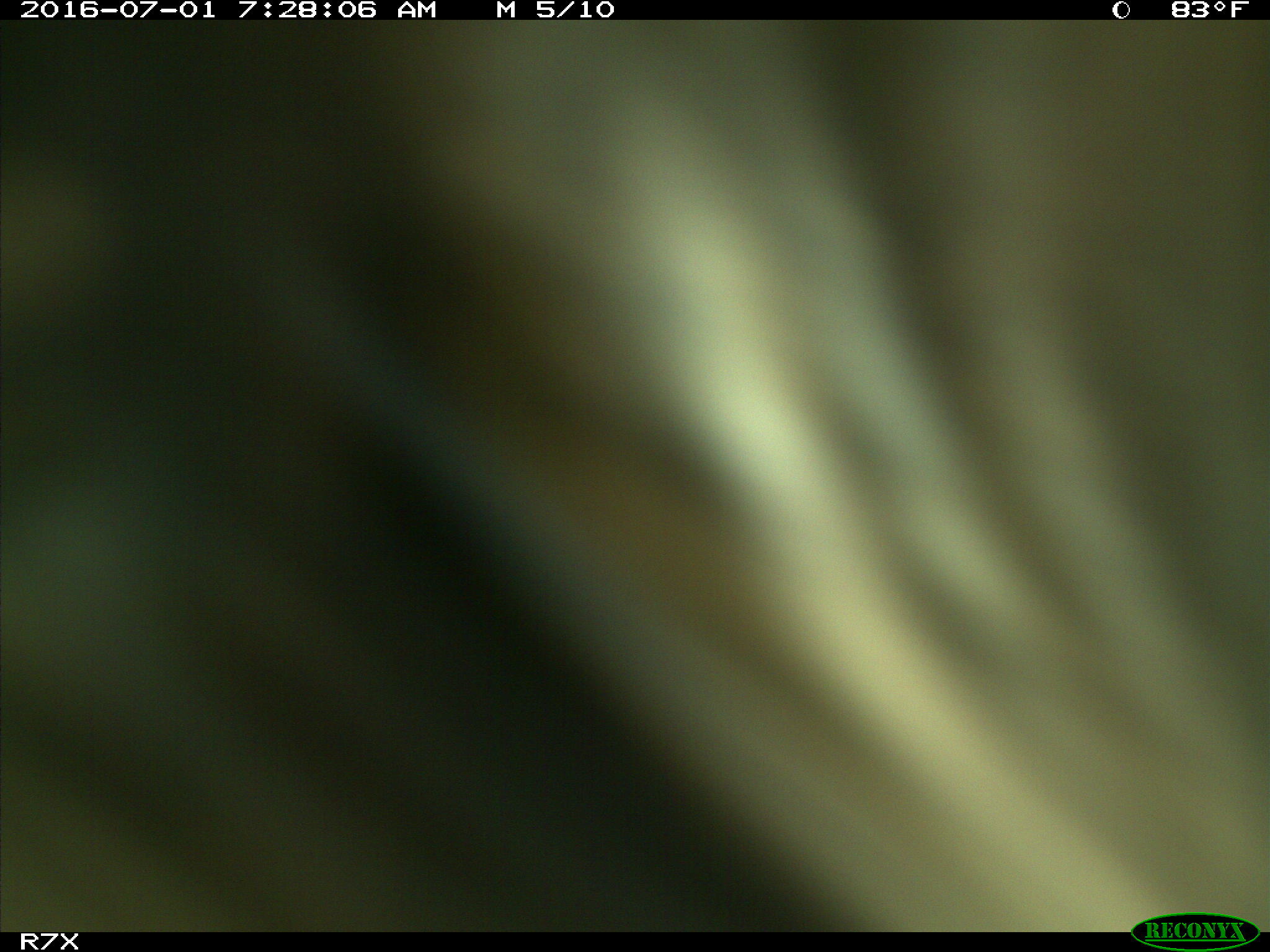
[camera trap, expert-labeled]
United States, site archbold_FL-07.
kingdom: Animalia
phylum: Chordata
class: Mammalia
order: Artiodactyla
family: Bovidae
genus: Bos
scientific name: Bos taurus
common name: domestic cow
Bos taurus (domestic cow).